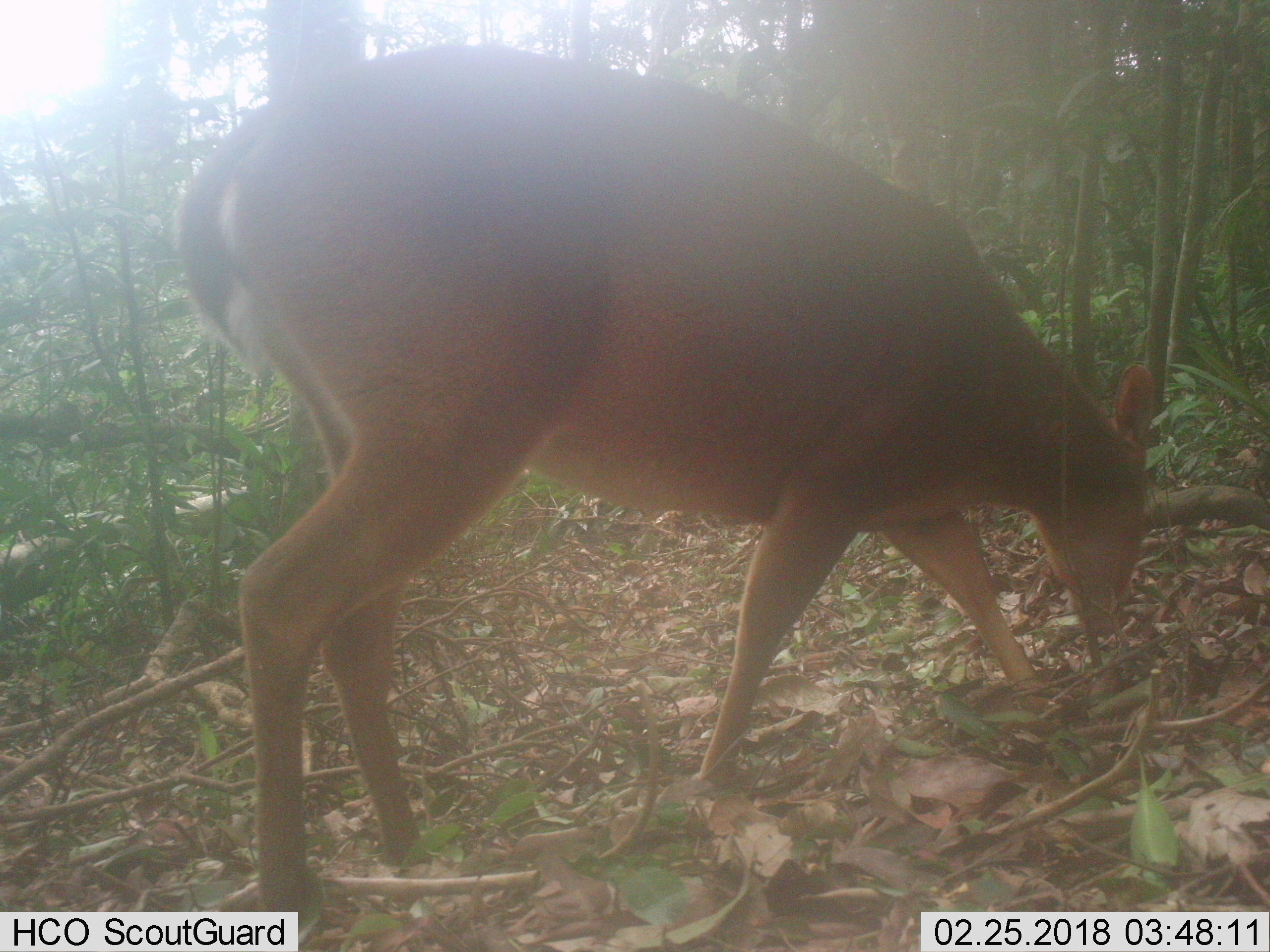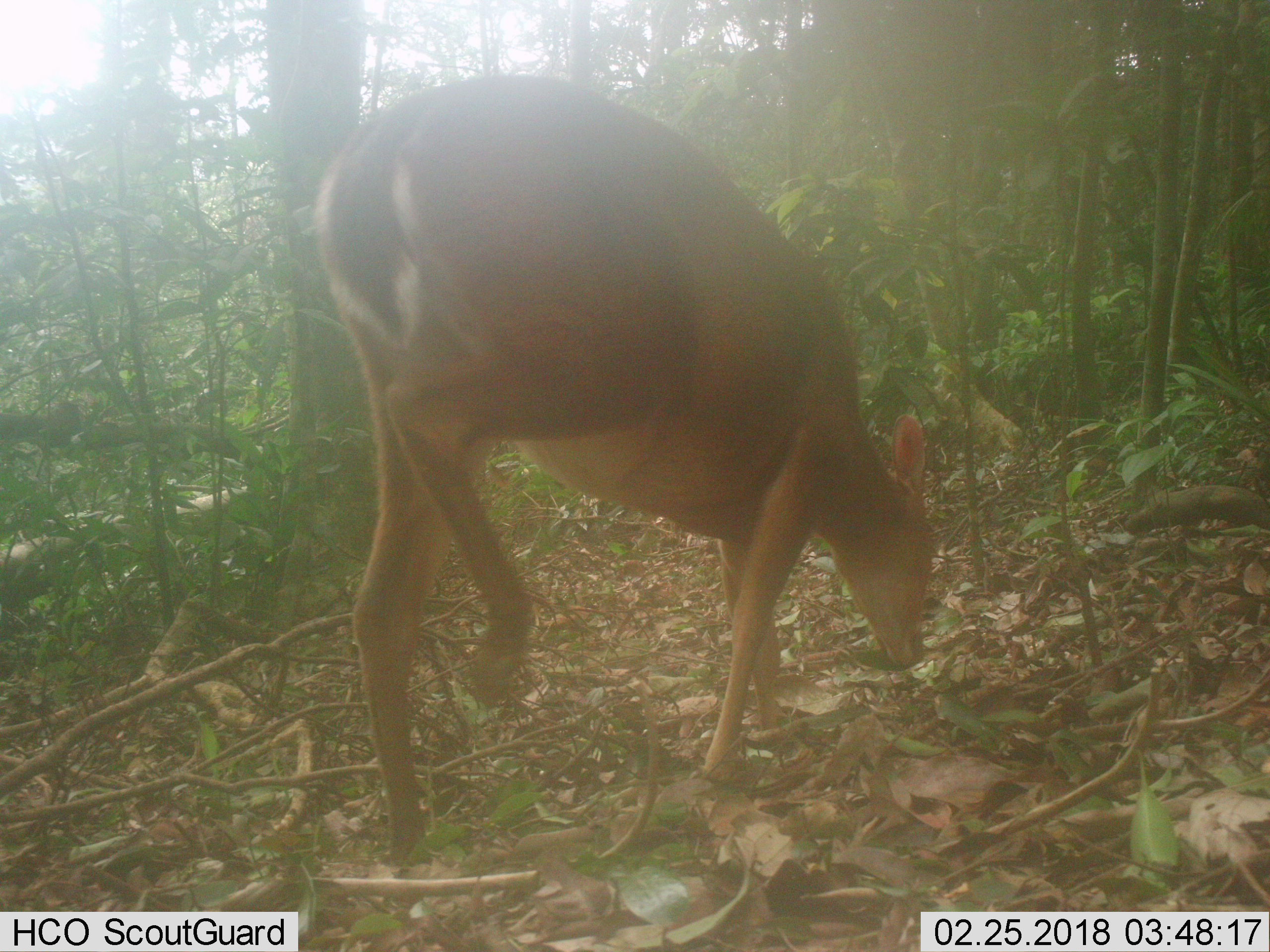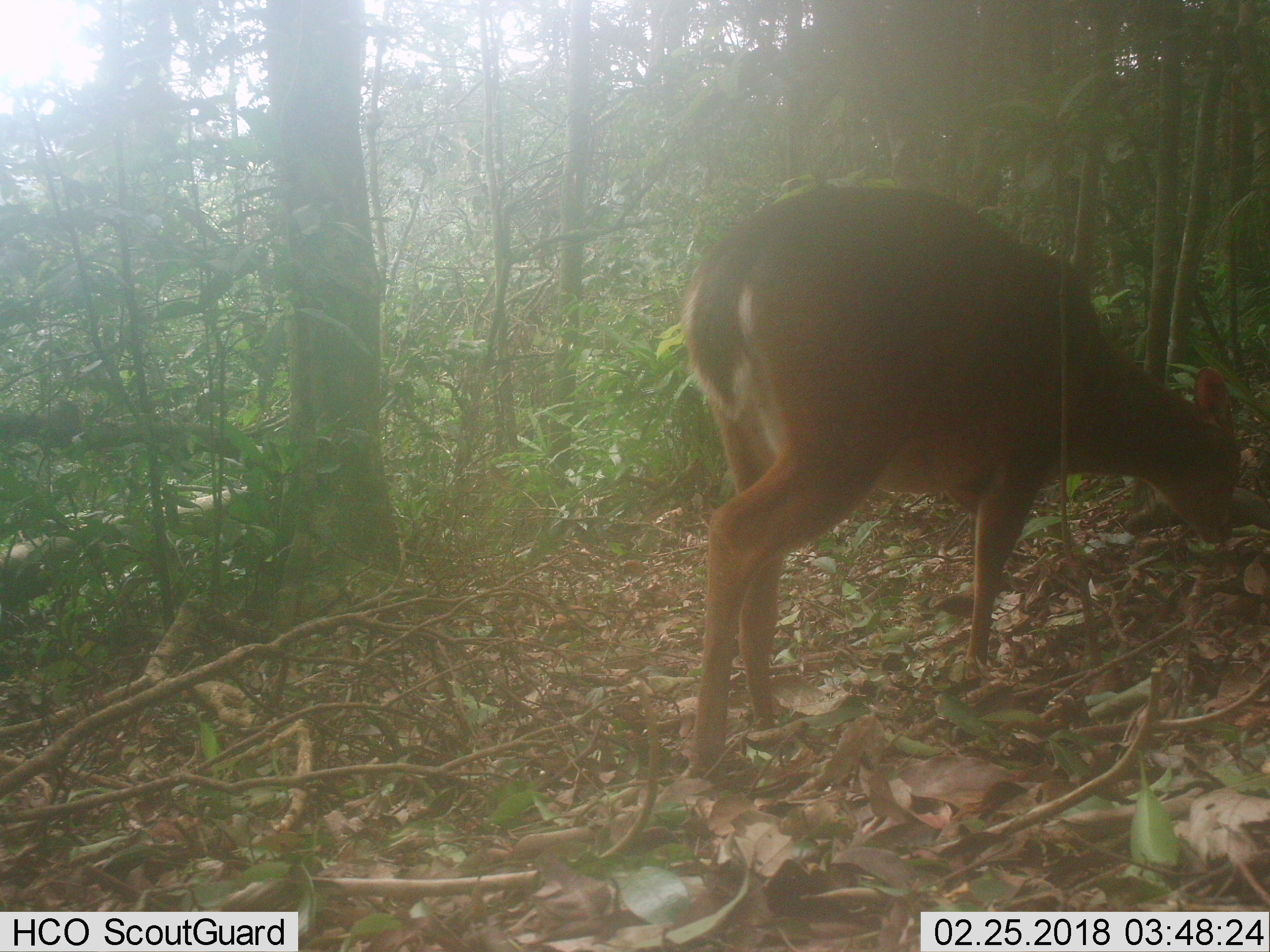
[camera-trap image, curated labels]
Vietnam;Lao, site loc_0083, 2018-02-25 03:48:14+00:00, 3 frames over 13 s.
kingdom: Animalia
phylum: Chordata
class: Mammalia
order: Artiodactyla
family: Cervidae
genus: Muntiacus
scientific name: Muntiacus vuquangensis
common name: large-antlered muntjac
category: large antlered muntjac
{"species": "large antlered muntjac (large-antlered muntjac) (Muntiacus vuquangensis)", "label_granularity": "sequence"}